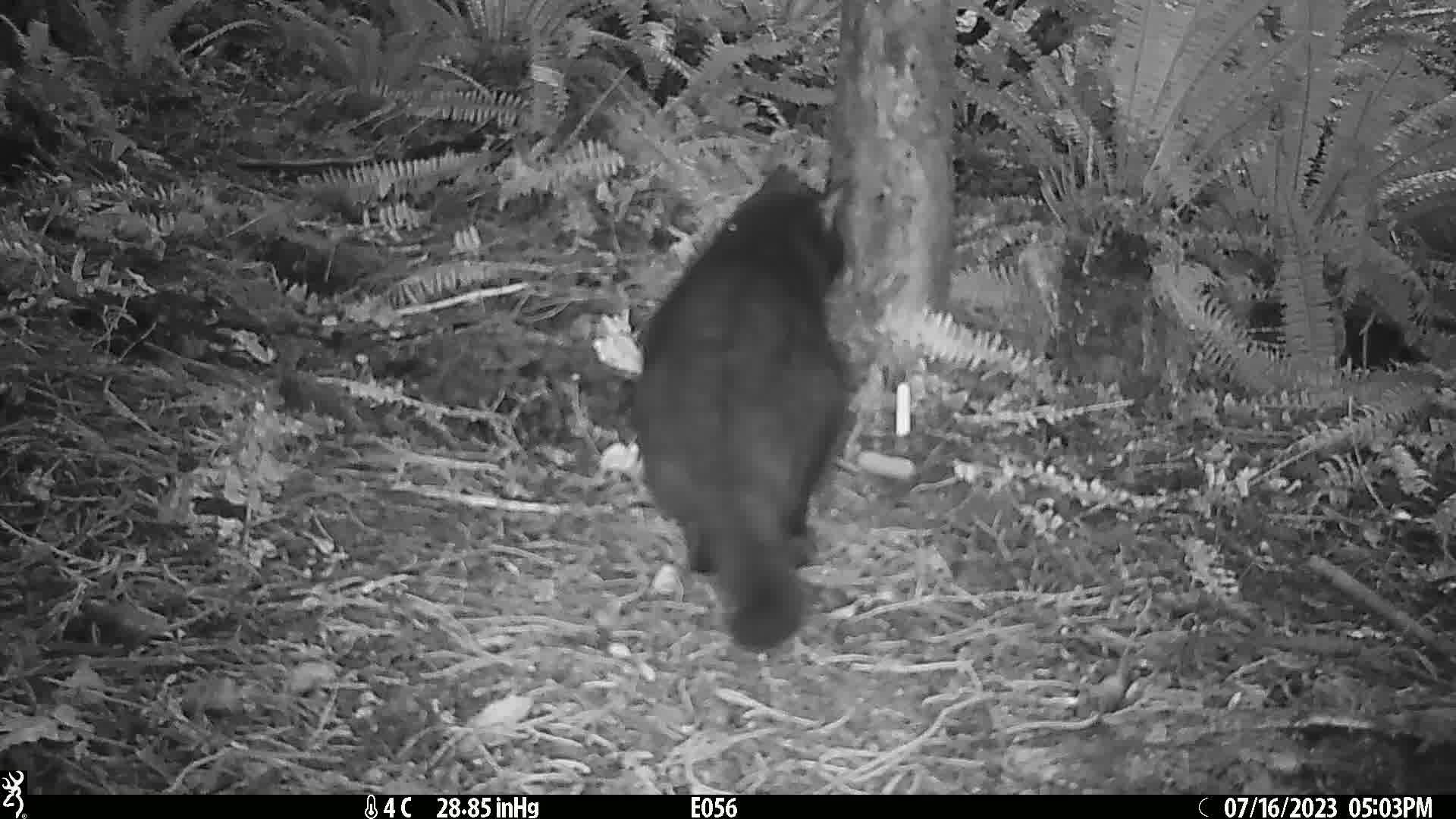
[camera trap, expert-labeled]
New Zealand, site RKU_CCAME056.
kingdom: Animalia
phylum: Chordata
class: Mammalia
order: Carnivora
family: Felidae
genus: Felis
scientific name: Felis catus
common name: domestic cat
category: cat